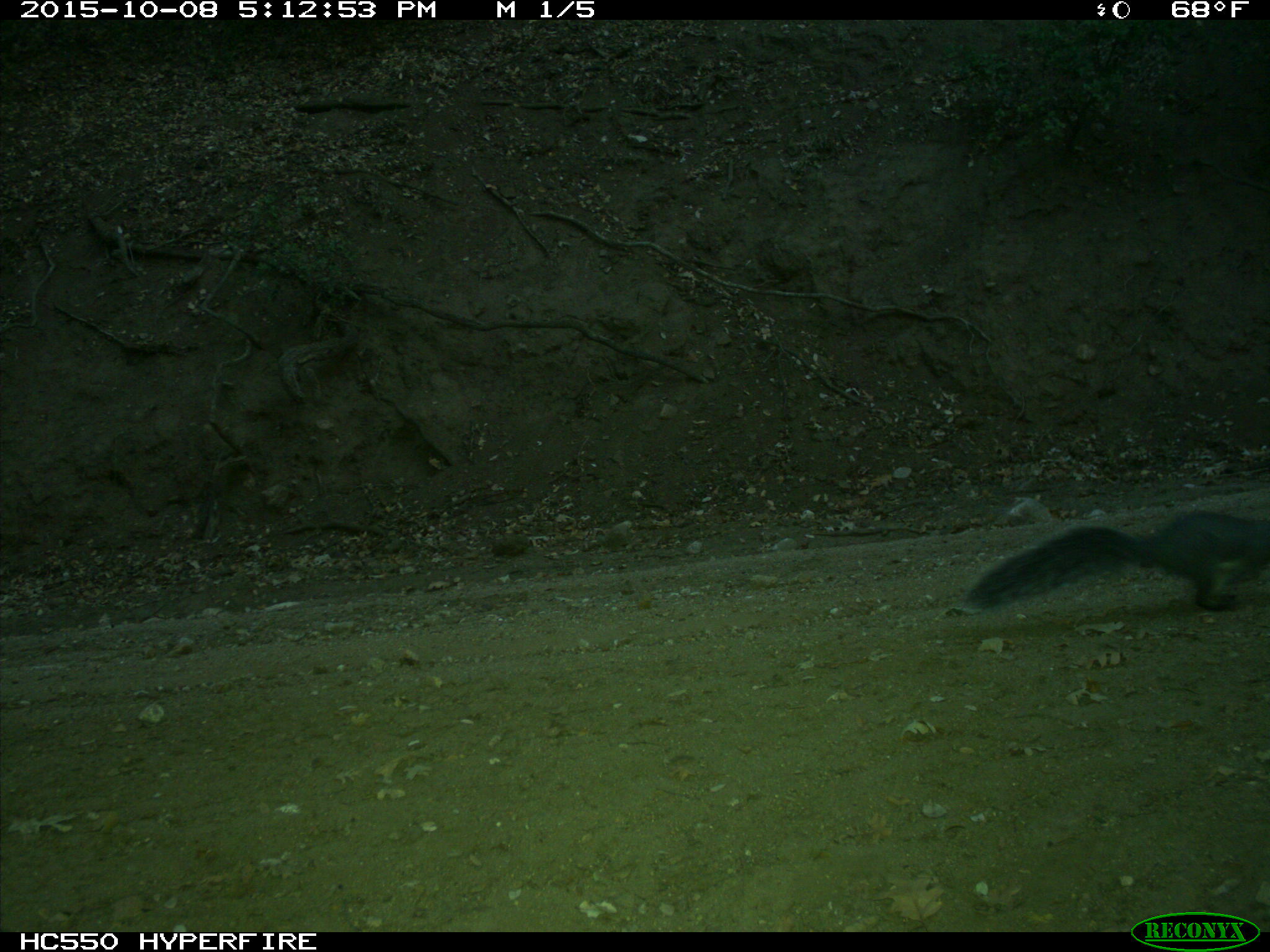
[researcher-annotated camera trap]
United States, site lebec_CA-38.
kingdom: Animalia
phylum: Chordata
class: Mammalia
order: Rodentia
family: Sciuridae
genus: Sciurus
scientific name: Sciurus carolinensis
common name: eastern gray squirrel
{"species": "Sciurus carolinensis (eastern gray squirrel)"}